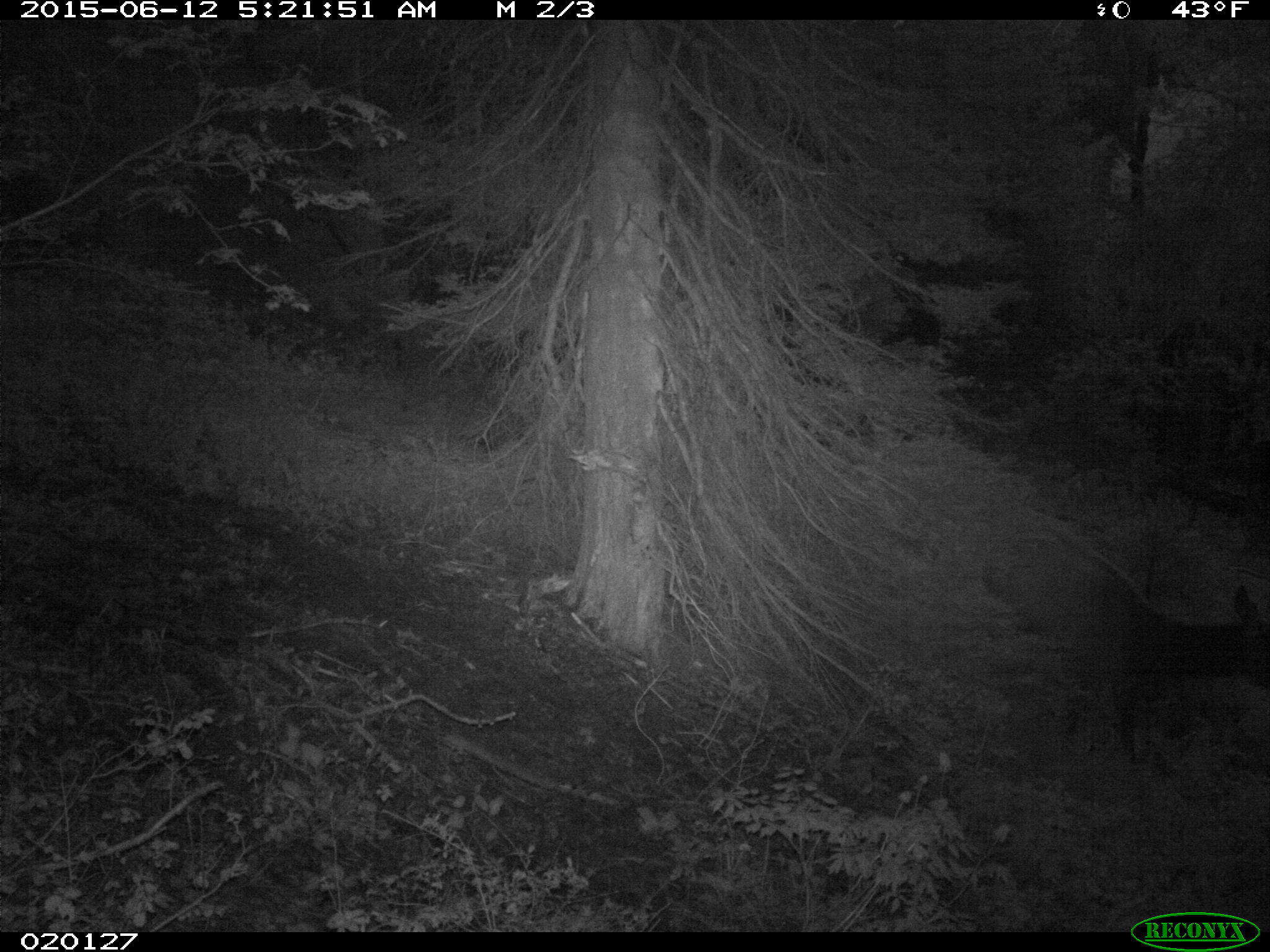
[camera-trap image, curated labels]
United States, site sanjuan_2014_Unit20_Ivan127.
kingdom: Animalia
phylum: Chordata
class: Mammalia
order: Artiodactyla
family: Cervidae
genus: Cervus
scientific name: Cervus elaphus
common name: red deer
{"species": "Cervus elaphus (red deer)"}